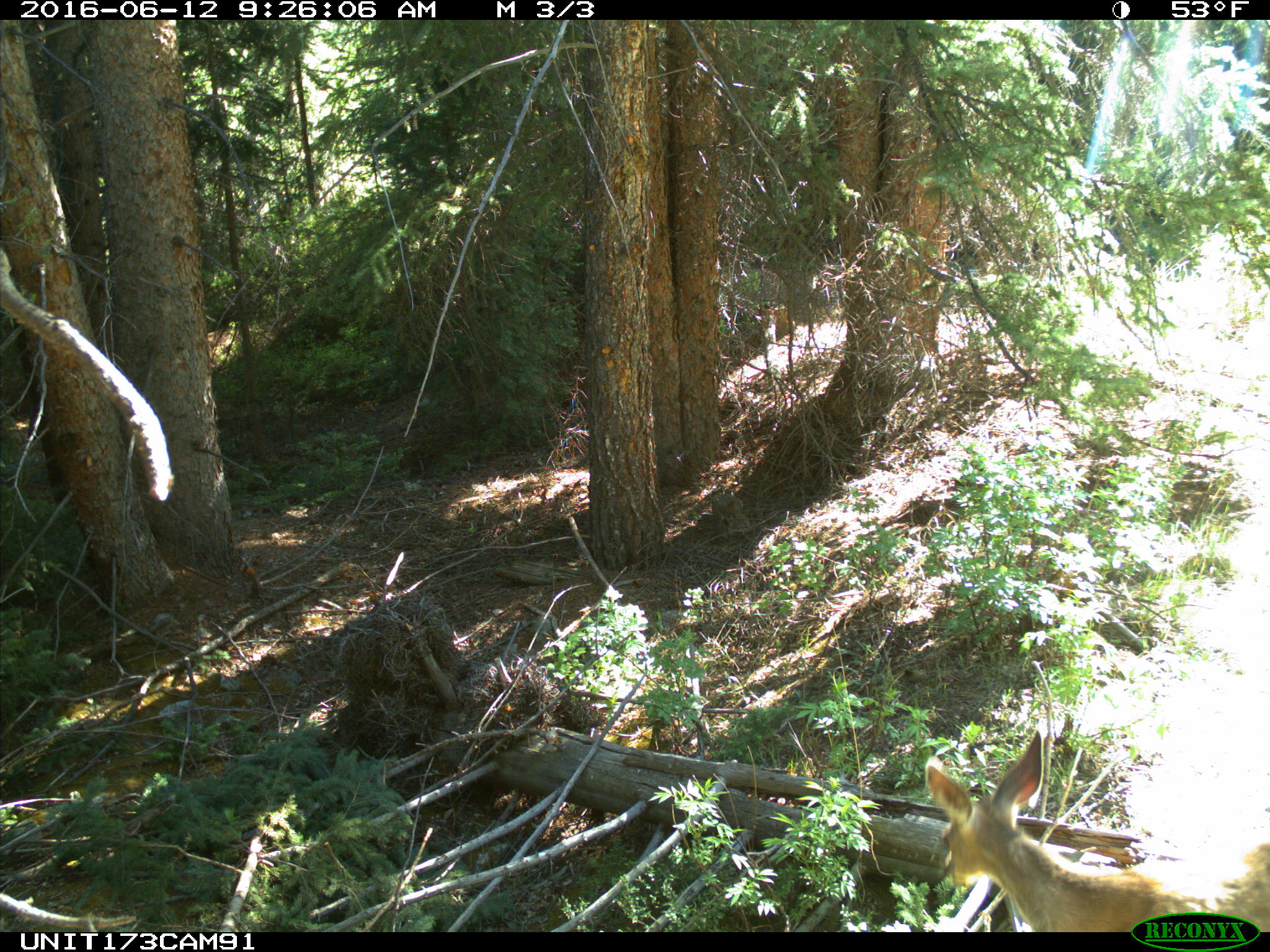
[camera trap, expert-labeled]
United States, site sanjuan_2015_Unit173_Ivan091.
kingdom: Animalia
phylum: Chordata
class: Mammalia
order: Artiodactyla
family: Cervidae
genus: Odocoileus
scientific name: Odocoileus hemionus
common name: mule deer